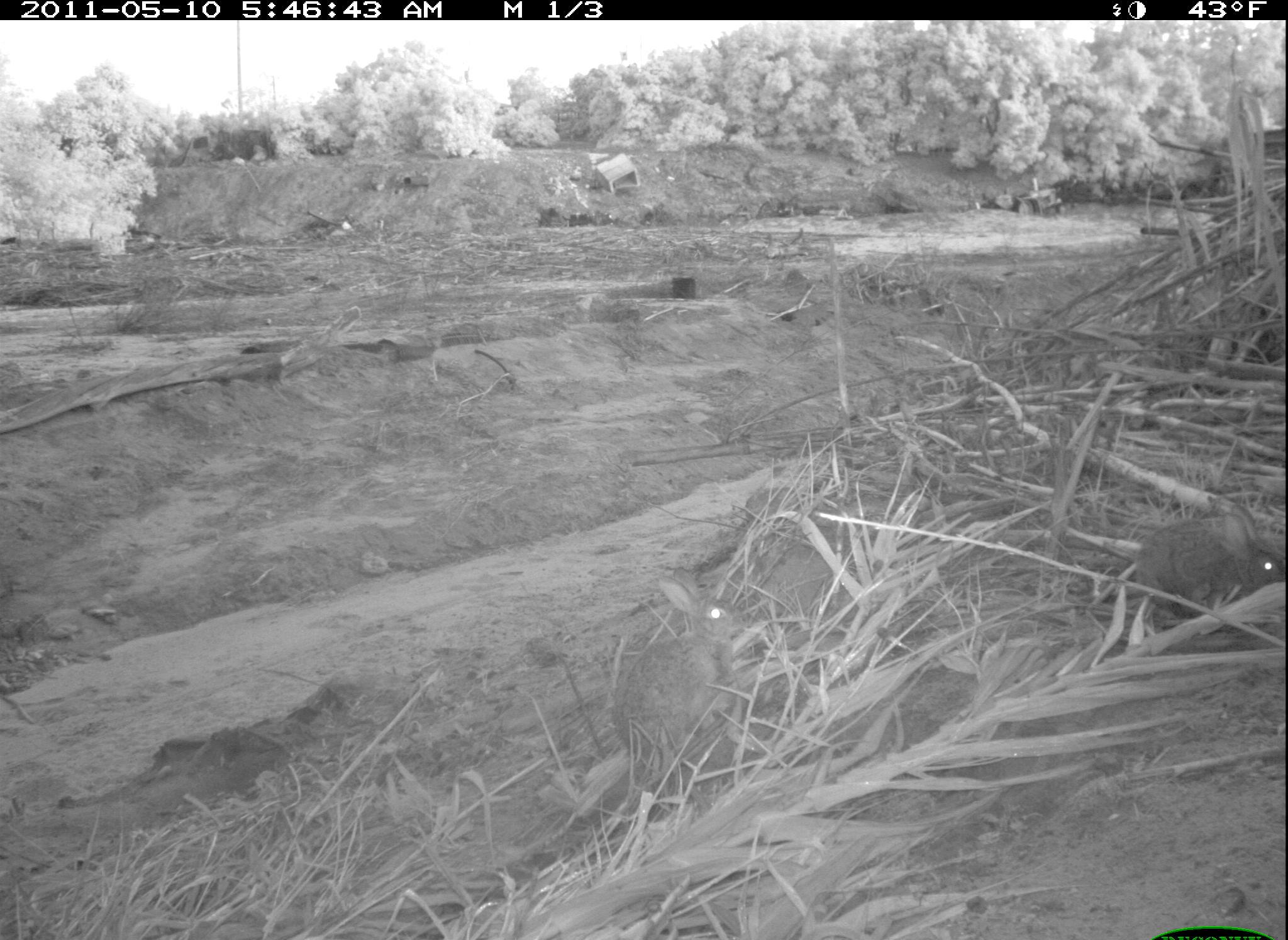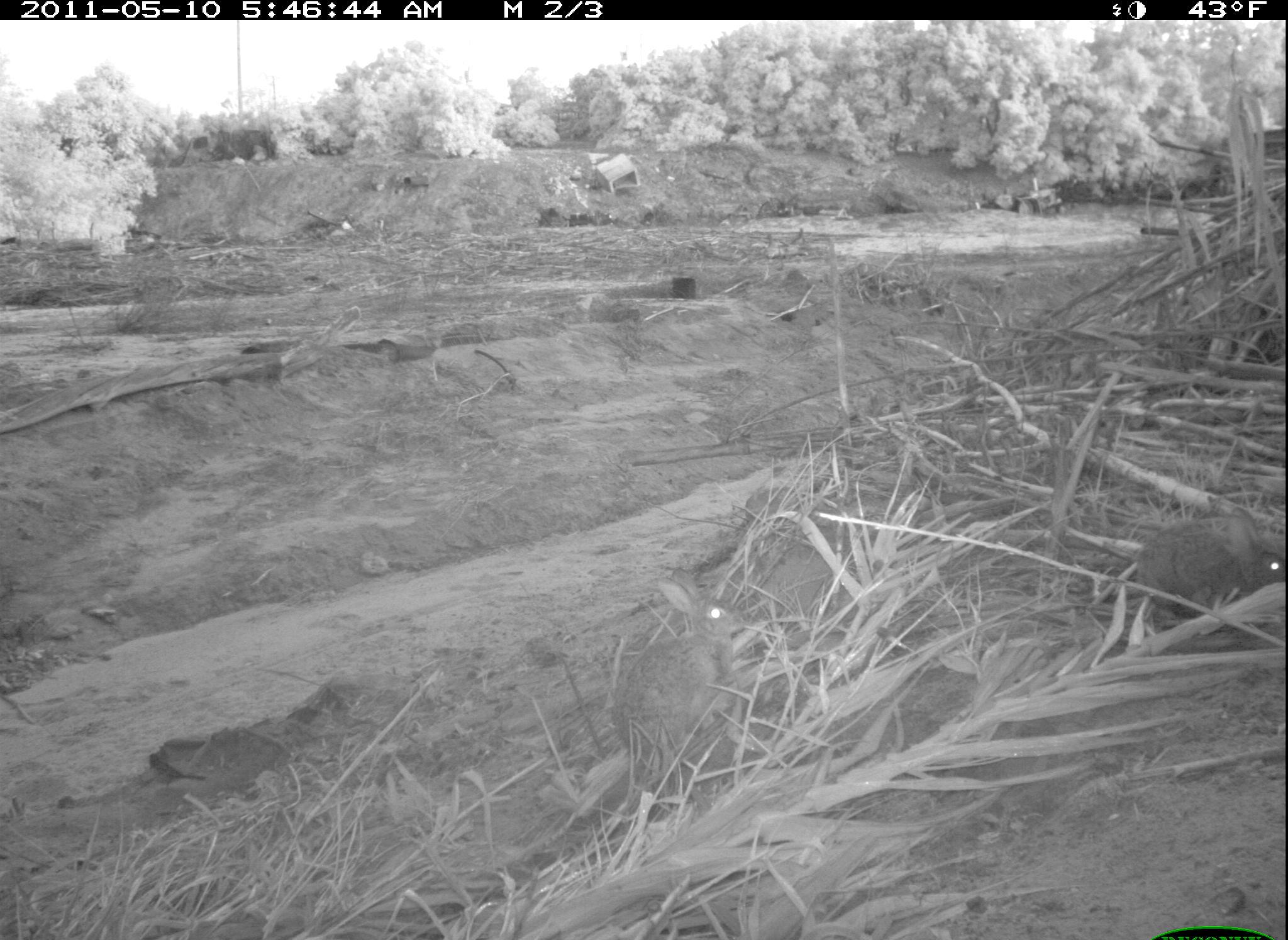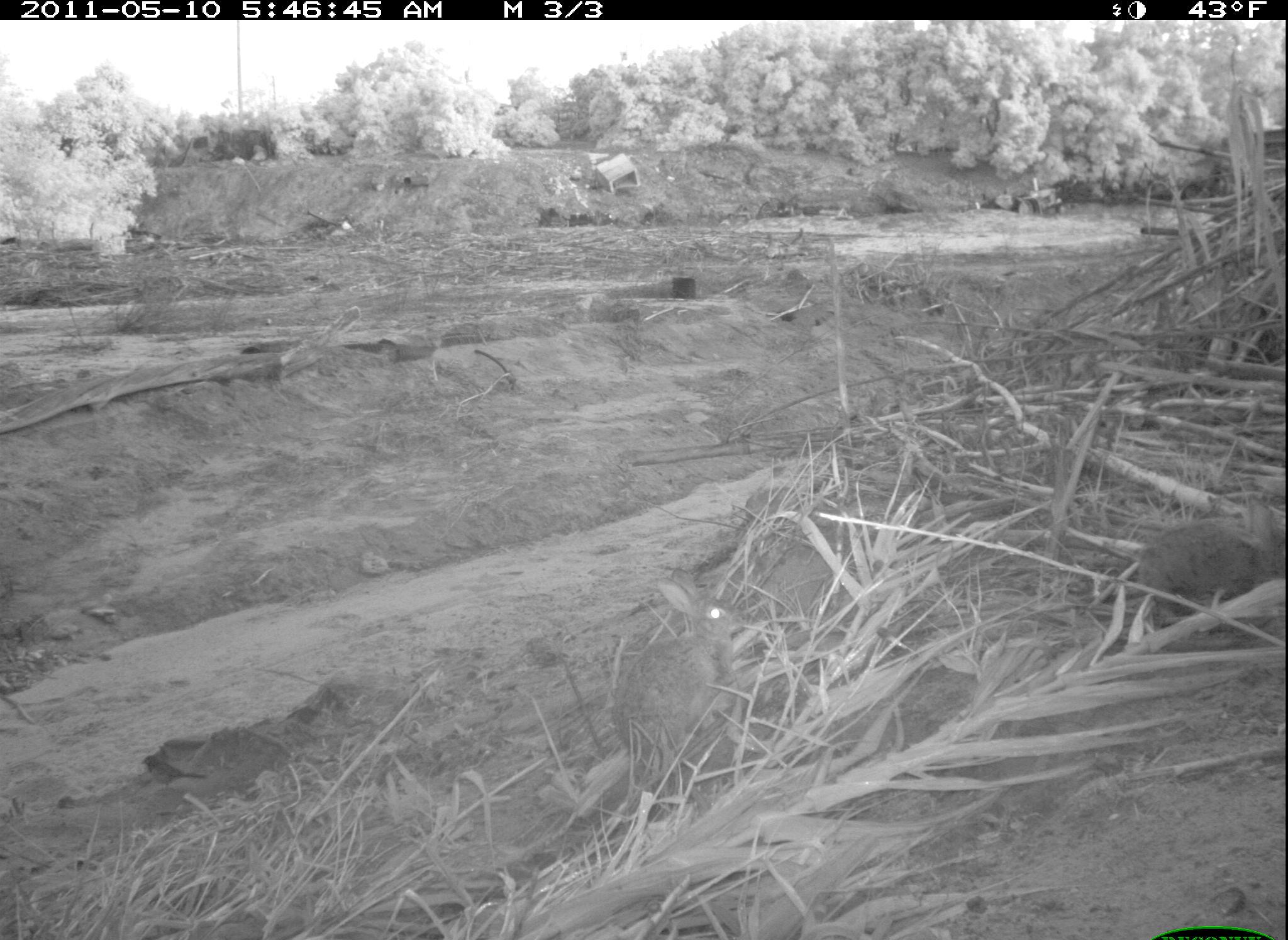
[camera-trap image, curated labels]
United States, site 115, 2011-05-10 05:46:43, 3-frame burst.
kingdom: Animalia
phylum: Chordata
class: Mammalia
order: Lagomorpha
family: Leporidae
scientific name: Leporidae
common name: rabbits and hares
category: rabbit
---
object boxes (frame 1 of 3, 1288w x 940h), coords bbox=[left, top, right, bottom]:
rabbit: bbox=[610, 564, 749, 765]; bbox=[1129, 490, 1286, 630]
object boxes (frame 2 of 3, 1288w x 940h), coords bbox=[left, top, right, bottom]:
rabbit: bbox=[605, 567, 774, 788]; bbox=[1108, 503, 1286, 638]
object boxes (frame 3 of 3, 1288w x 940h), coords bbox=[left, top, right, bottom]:
rabbit: bbox=[599, 564, 770, 780]; bbox=[1124, 490, 1286, 625]